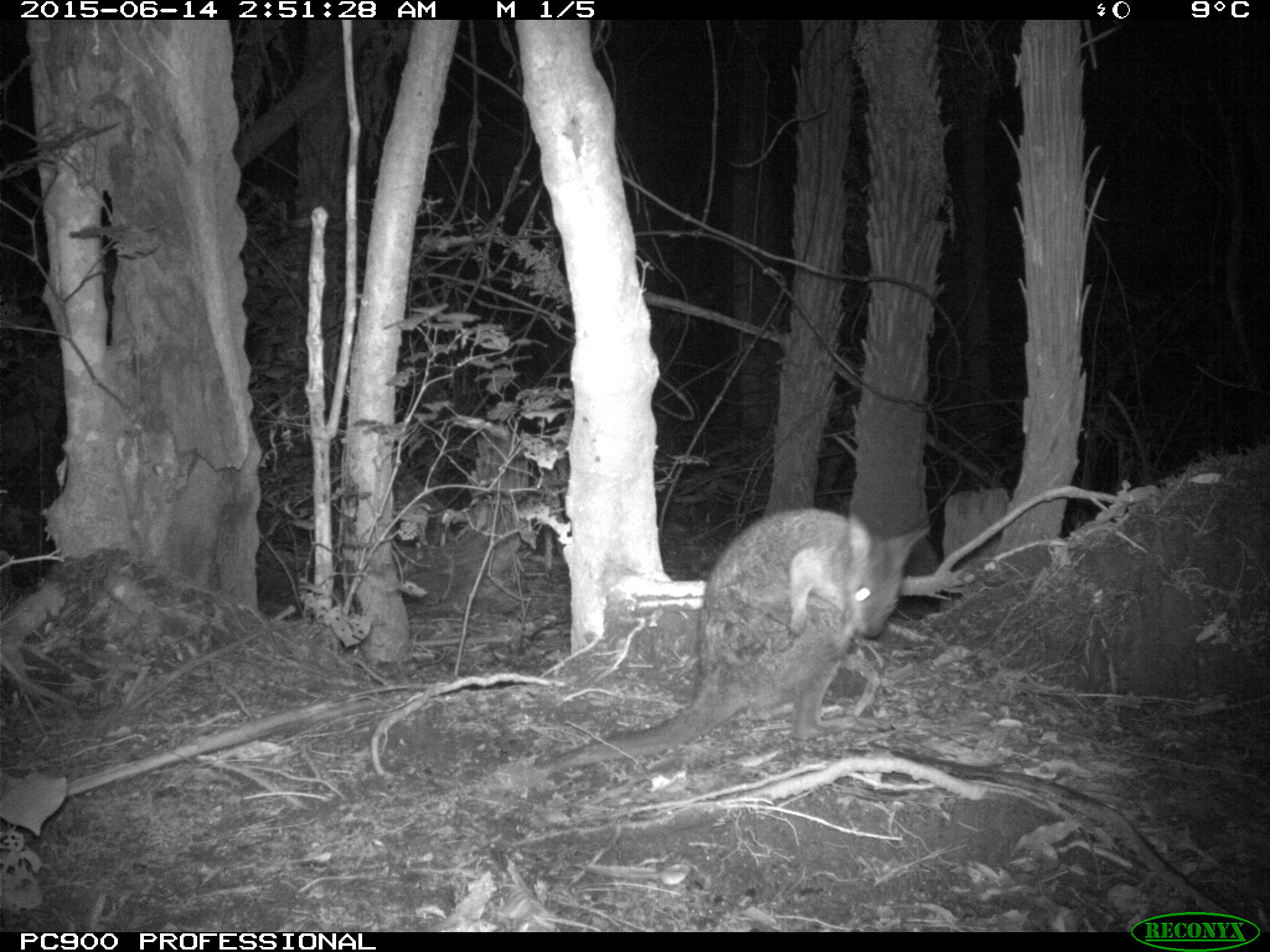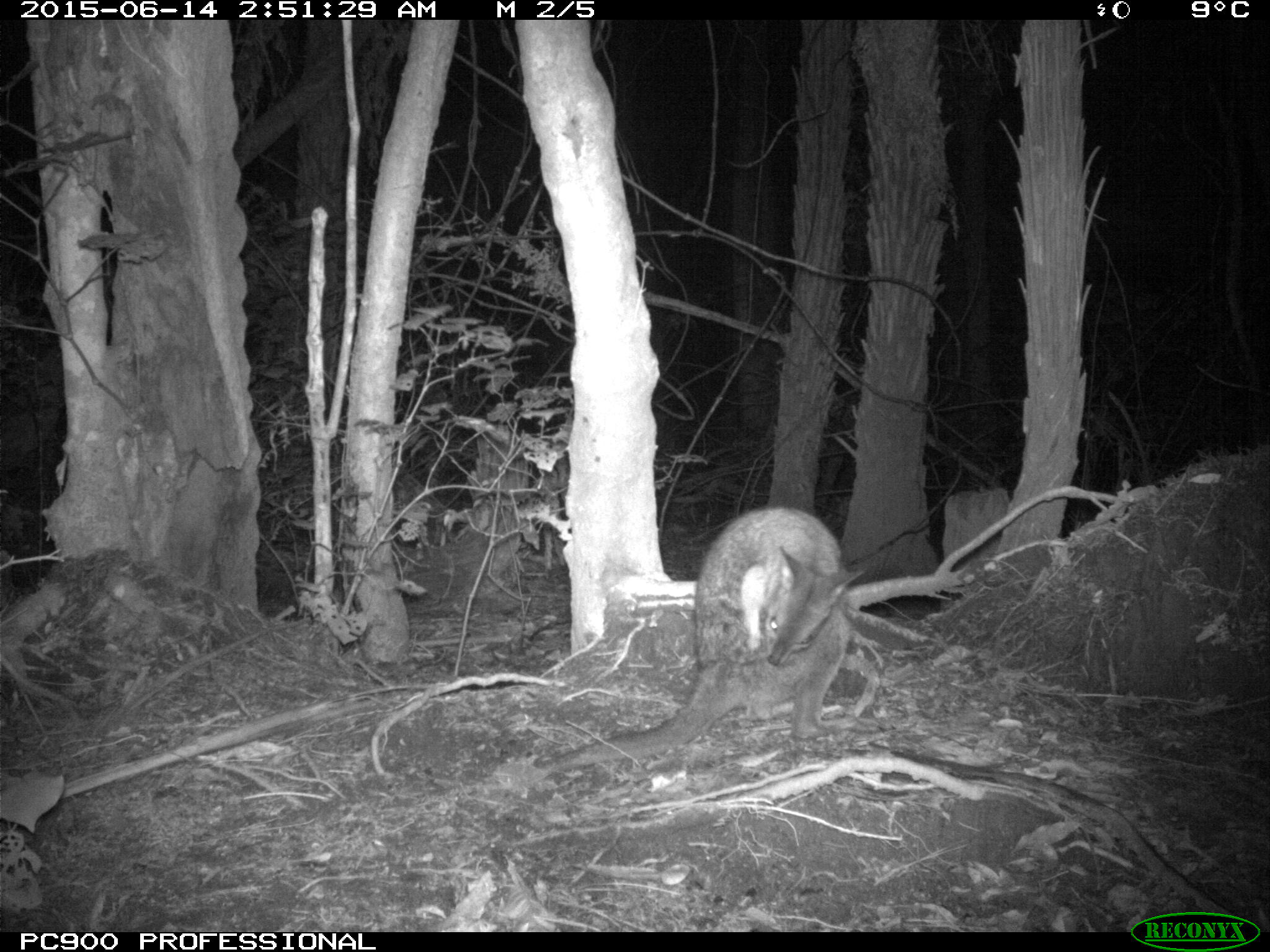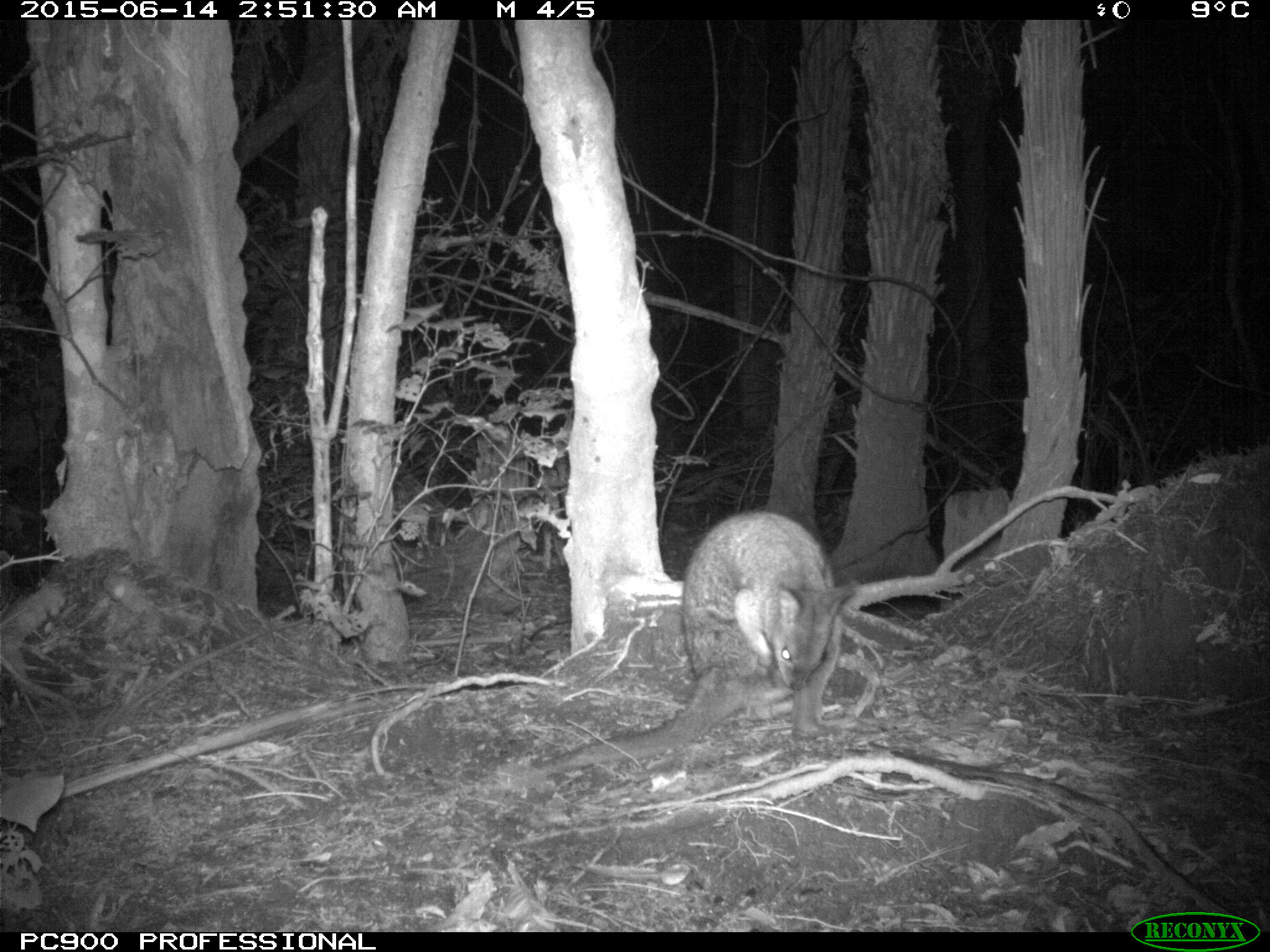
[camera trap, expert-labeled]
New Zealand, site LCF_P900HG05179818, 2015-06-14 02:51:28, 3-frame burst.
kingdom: Animalia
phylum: Chordata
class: Mammalia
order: Diprotodontia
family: Macropodidae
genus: Notamacropus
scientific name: Notamacropus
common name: wallaby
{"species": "wallaby (Notamacropus)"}